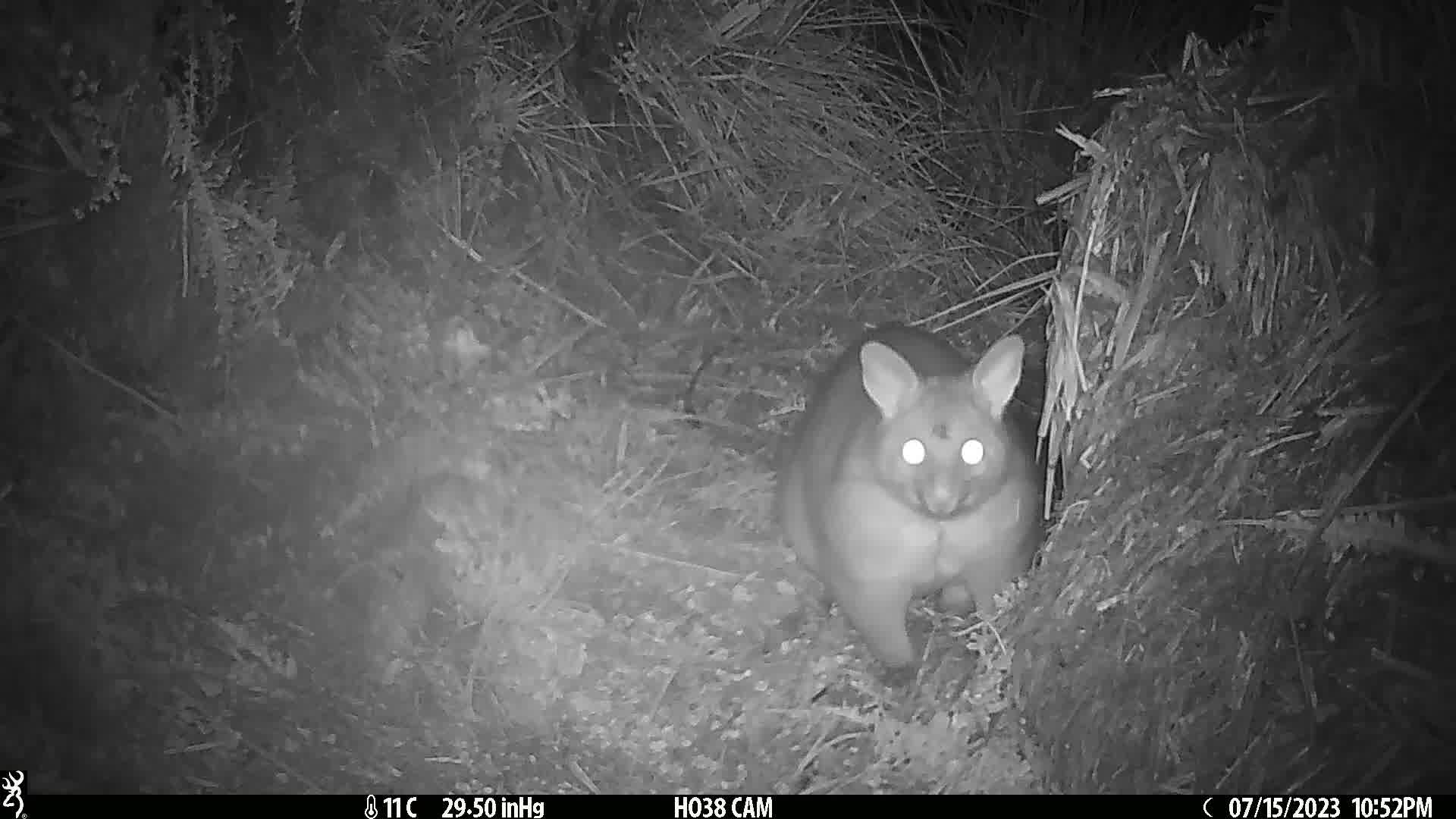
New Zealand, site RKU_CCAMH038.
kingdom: Animalia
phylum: Chordata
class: Mammalia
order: Diprotodontia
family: Phalangeridae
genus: Trichosurus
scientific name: Trichosurus vulpecula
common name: common brushtail possum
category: possum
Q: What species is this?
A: Possum (common brushtail possum) (Trichosurus vulpecula).